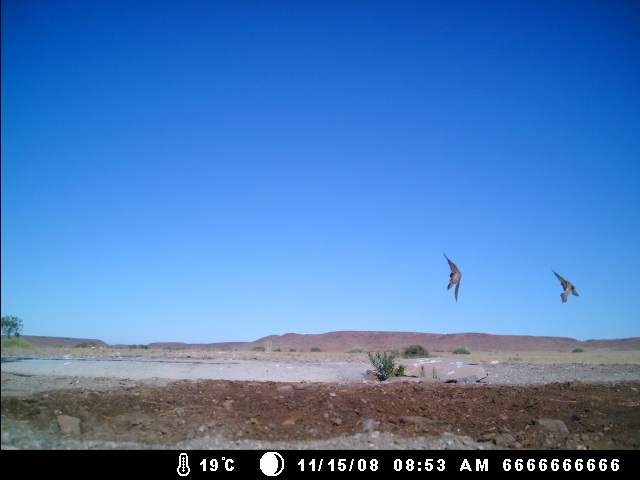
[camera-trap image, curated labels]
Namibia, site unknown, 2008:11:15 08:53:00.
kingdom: Animalia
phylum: Chordata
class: Aves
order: Pterocliformes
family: Pteroclidae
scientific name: Pteroclidae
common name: sandgrouse